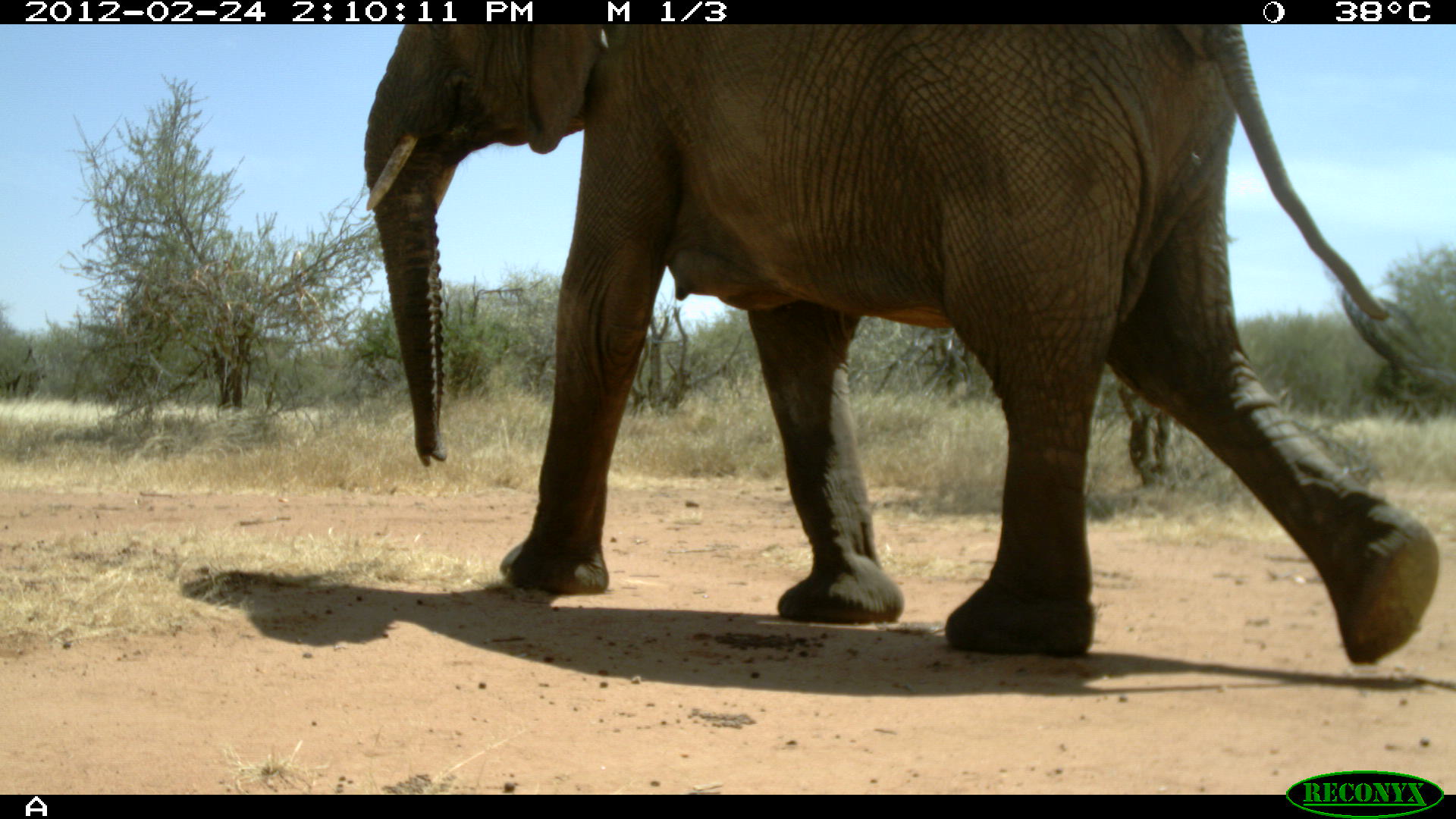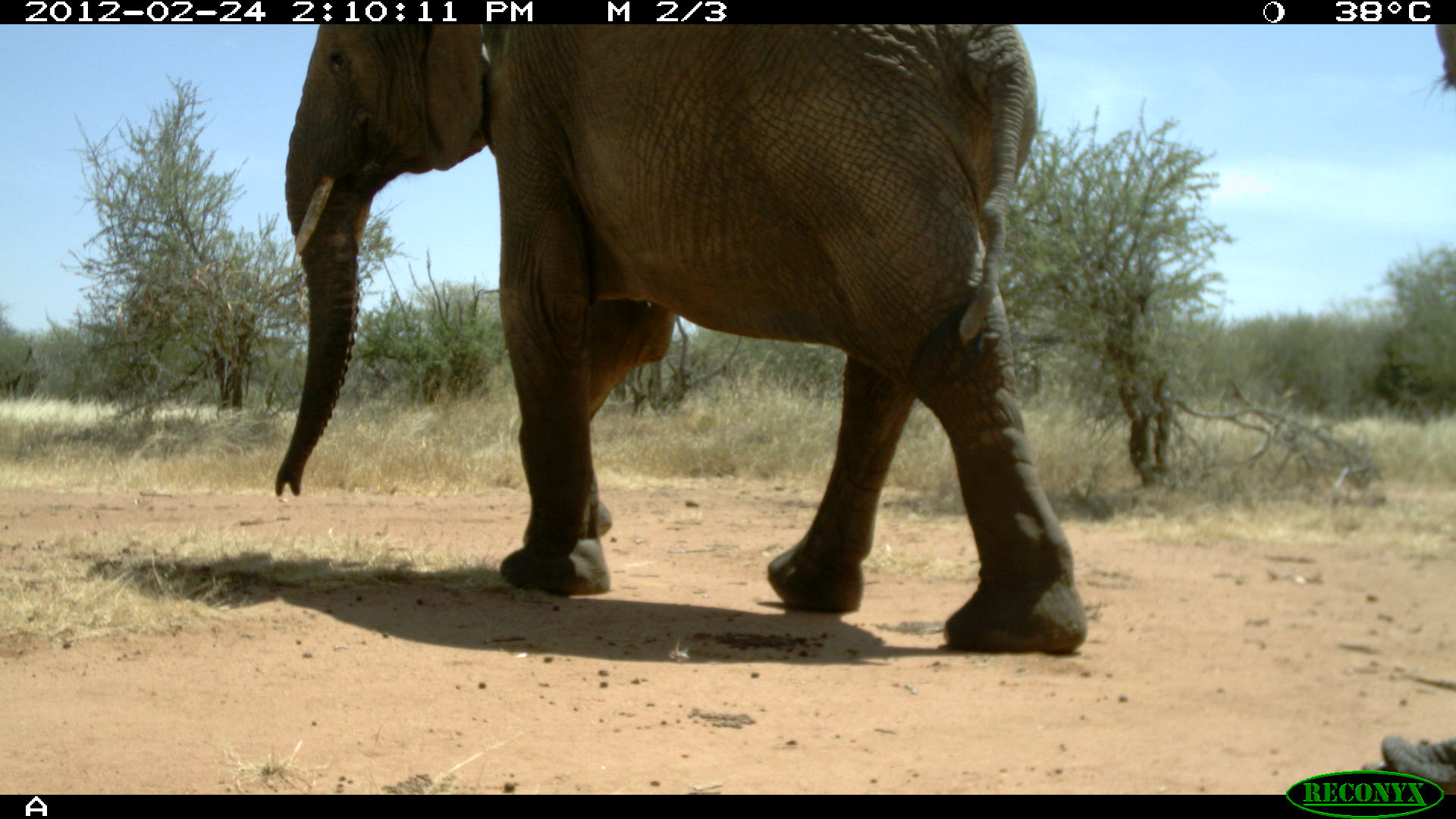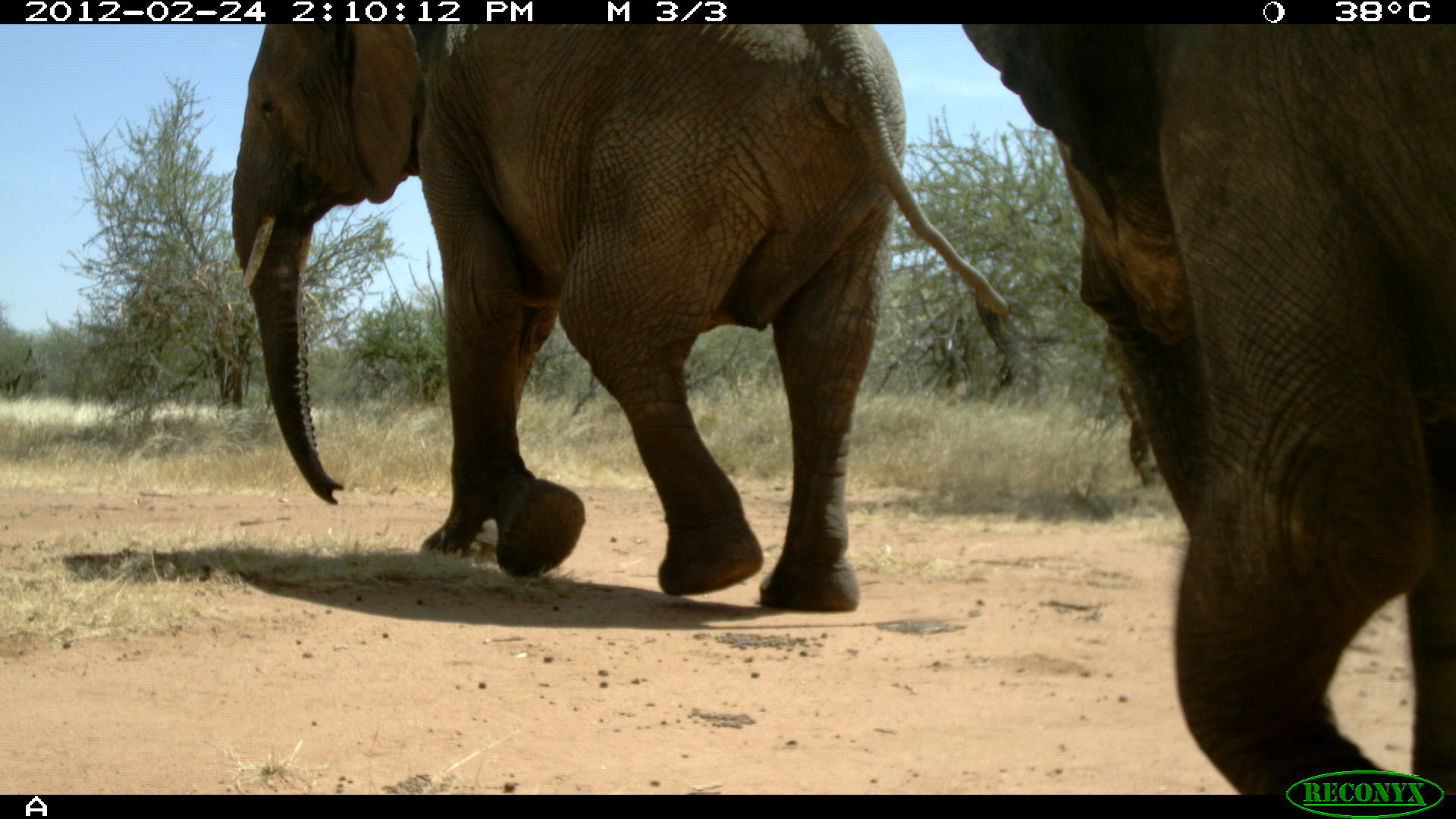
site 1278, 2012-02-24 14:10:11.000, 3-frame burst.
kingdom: Animalia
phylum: Chordata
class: Mammalia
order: Proboscidea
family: Elephantidae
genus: Loxodonta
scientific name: Loxodonta africana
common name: african bush elephant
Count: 1.